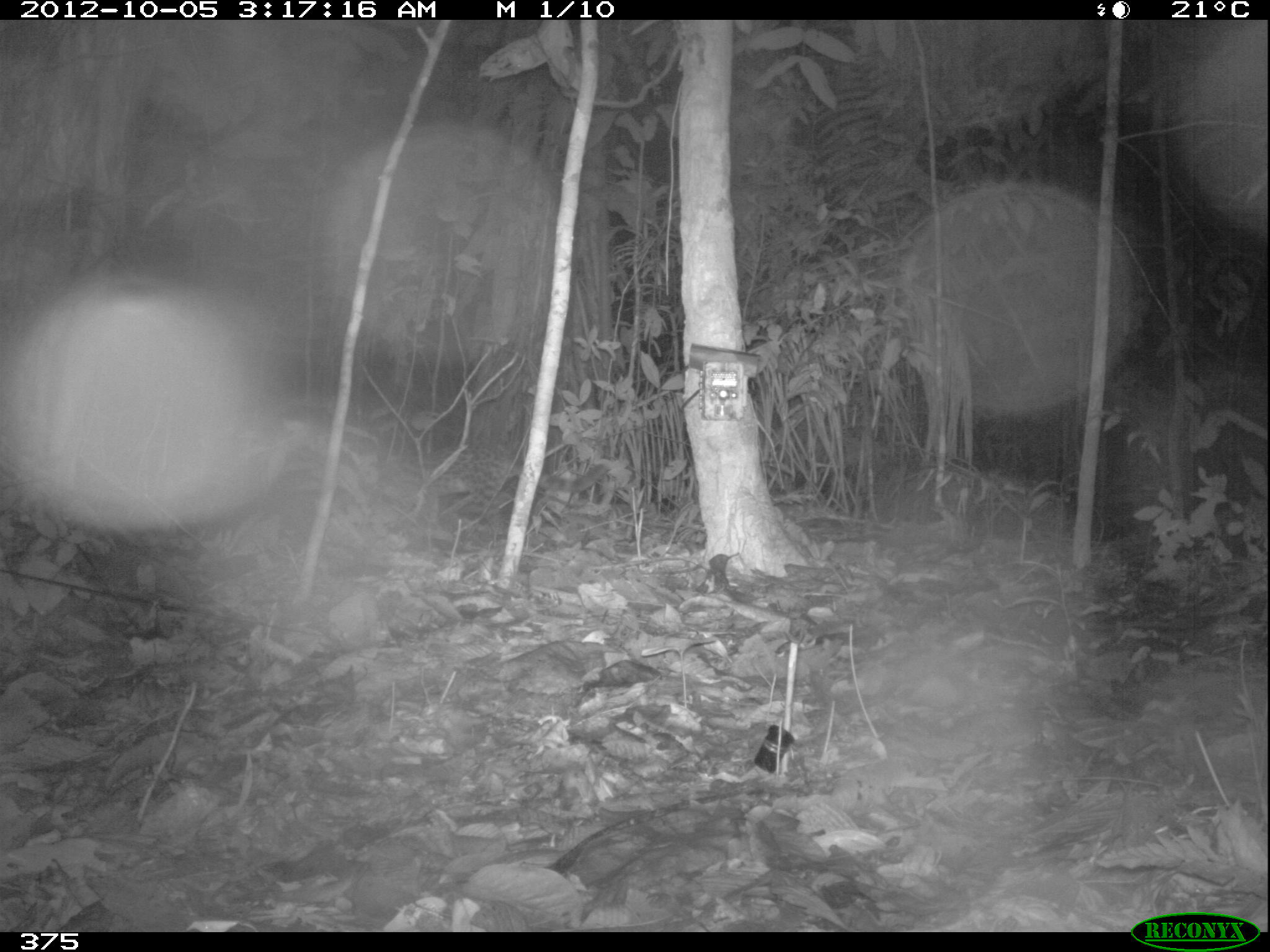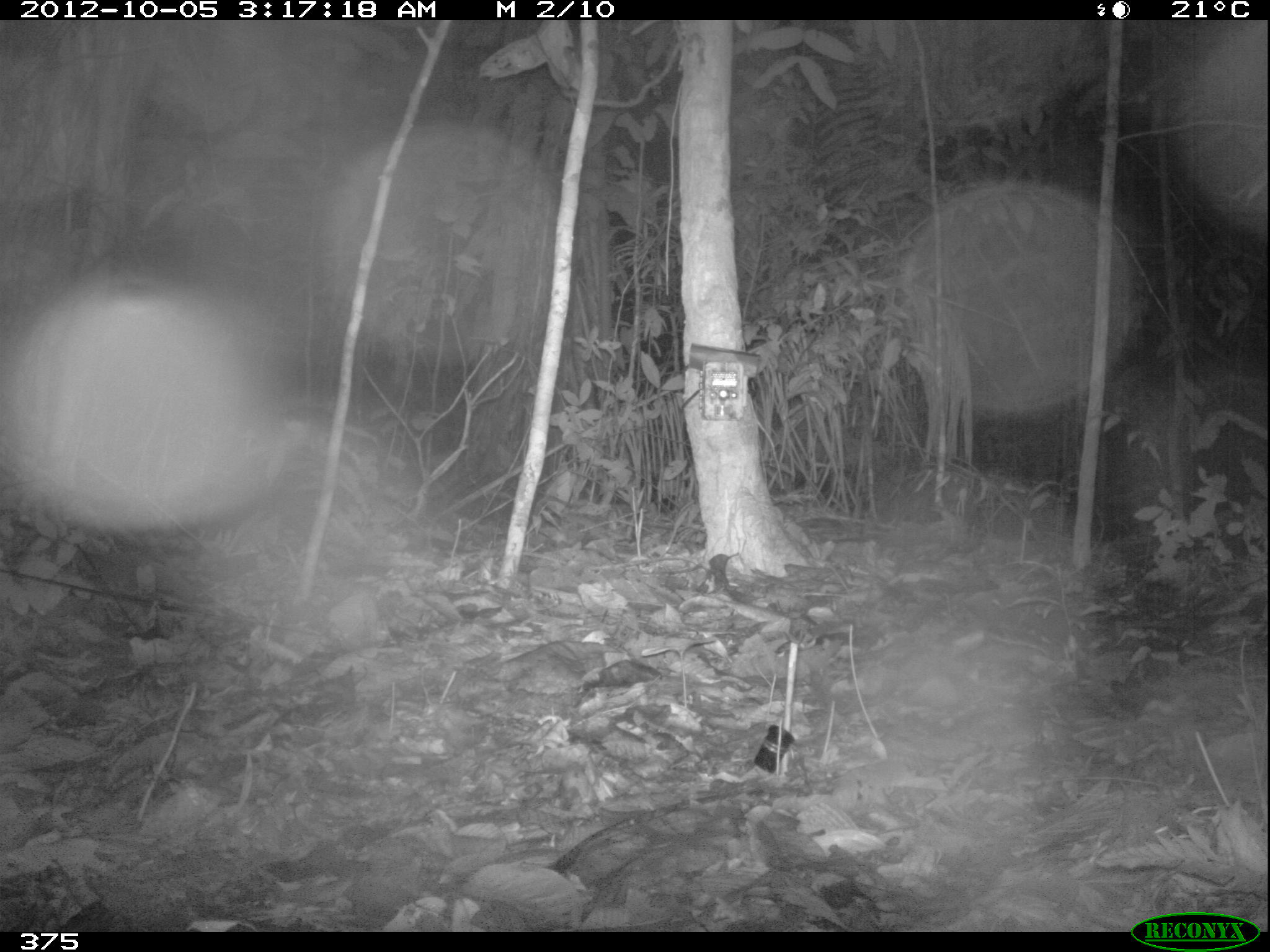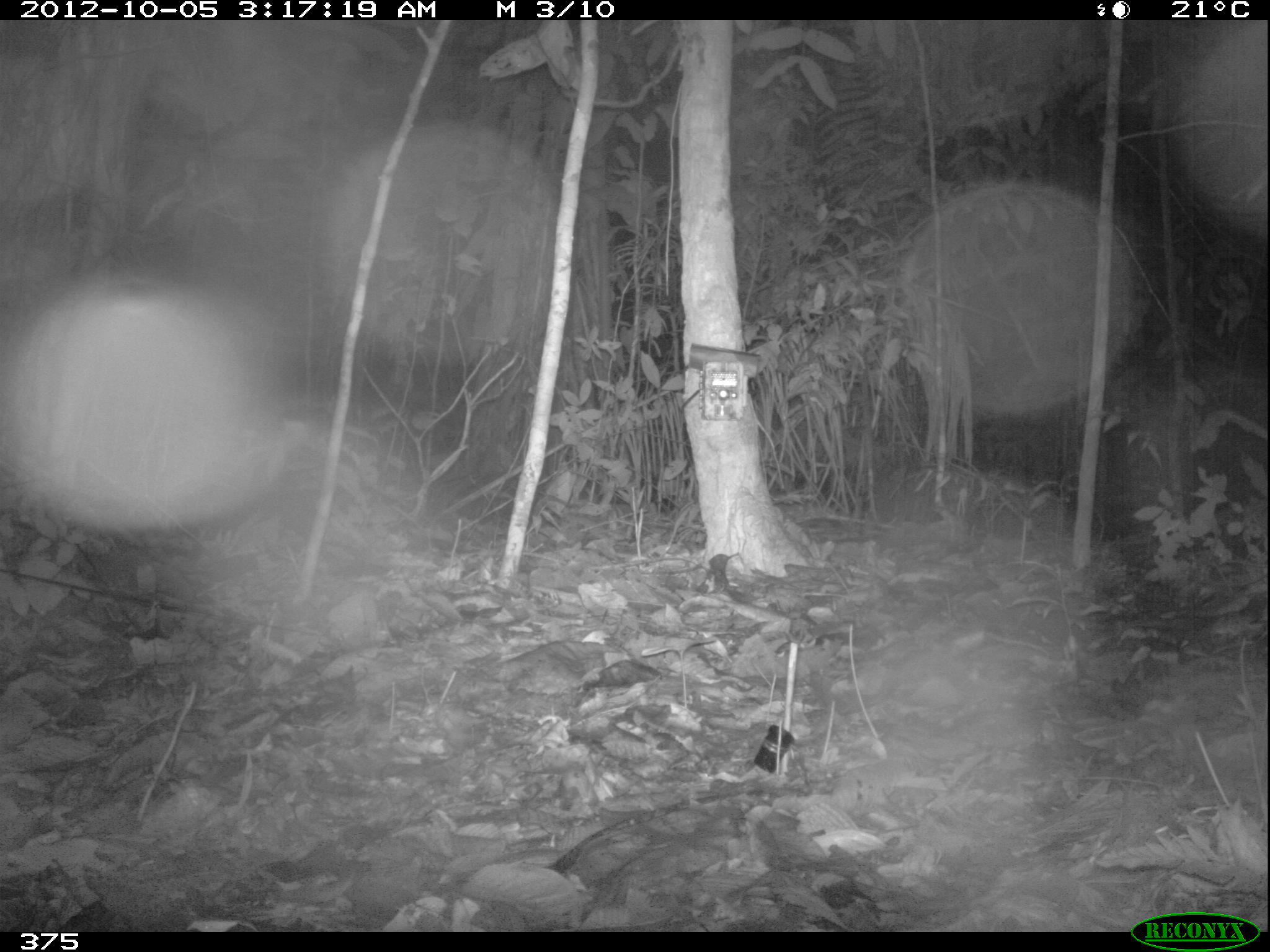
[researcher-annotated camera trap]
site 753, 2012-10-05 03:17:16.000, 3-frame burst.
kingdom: Animalia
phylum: Chordata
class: Mammalia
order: Carnivora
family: Felidae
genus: Leopardus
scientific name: Leopardus wiedii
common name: margay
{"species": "Leopardus wiedii (margay)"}